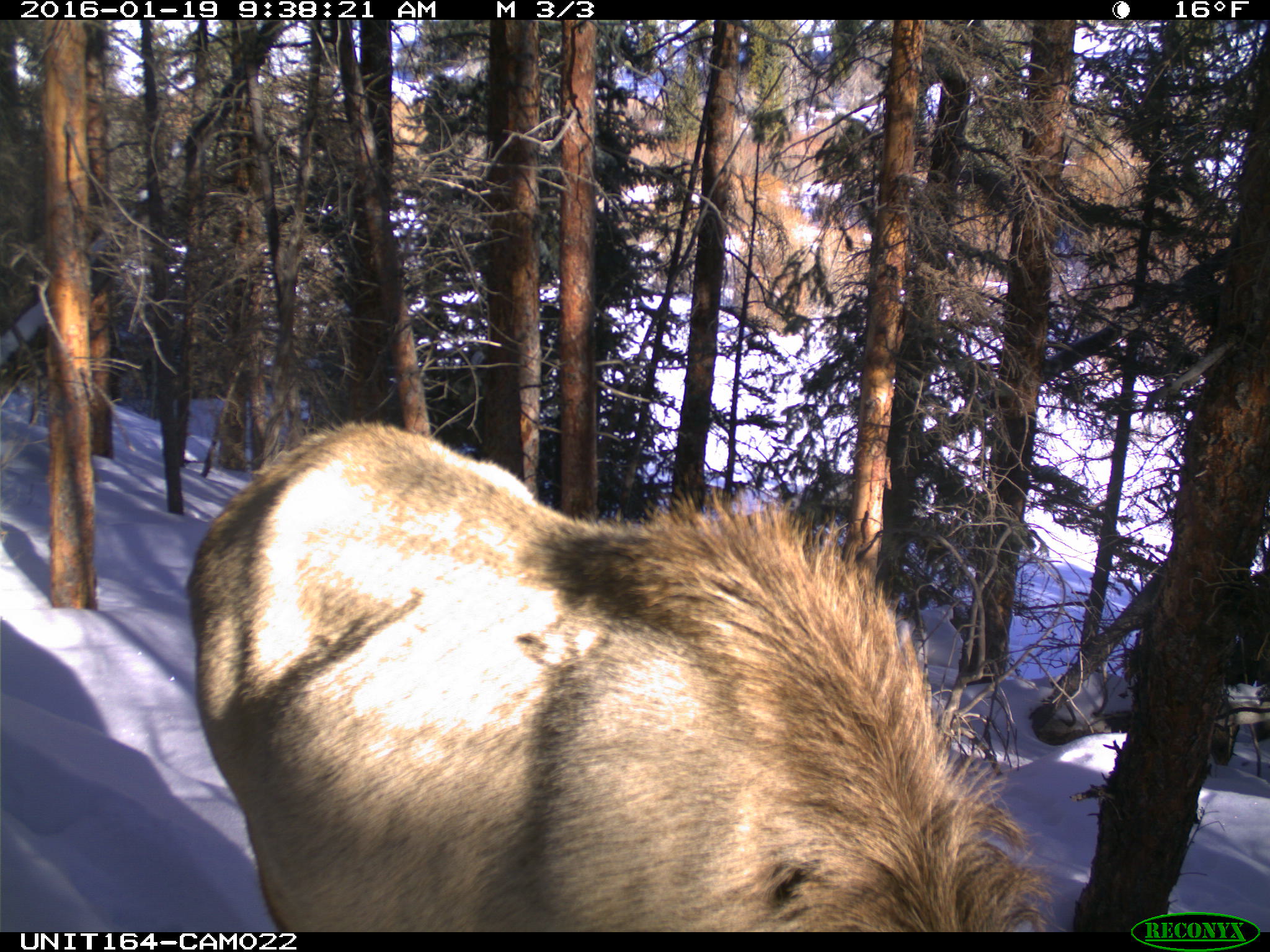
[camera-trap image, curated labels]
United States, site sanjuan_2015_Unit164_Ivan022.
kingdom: Animalia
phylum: Chordata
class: Mammalia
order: Artiodactyla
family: Cervidae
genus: Cervus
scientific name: Cervus elaphus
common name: red deer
Cervus elaphus (red deer).